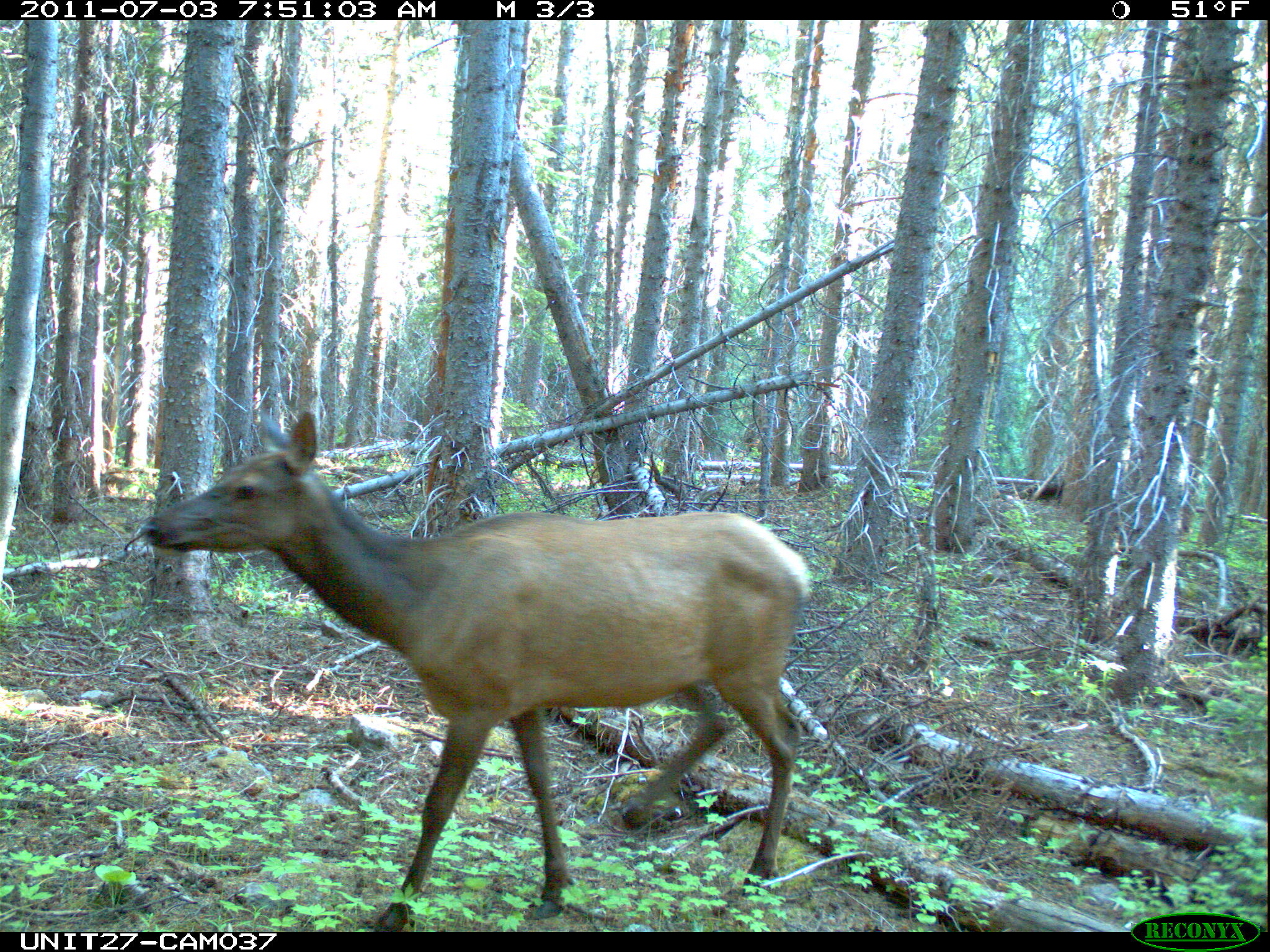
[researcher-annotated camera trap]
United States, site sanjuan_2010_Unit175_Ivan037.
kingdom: Animalia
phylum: Chordata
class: Mammalia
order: Artiodactyla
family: Cervidae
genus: Cervus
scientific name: Cervus elaphus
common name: red deer